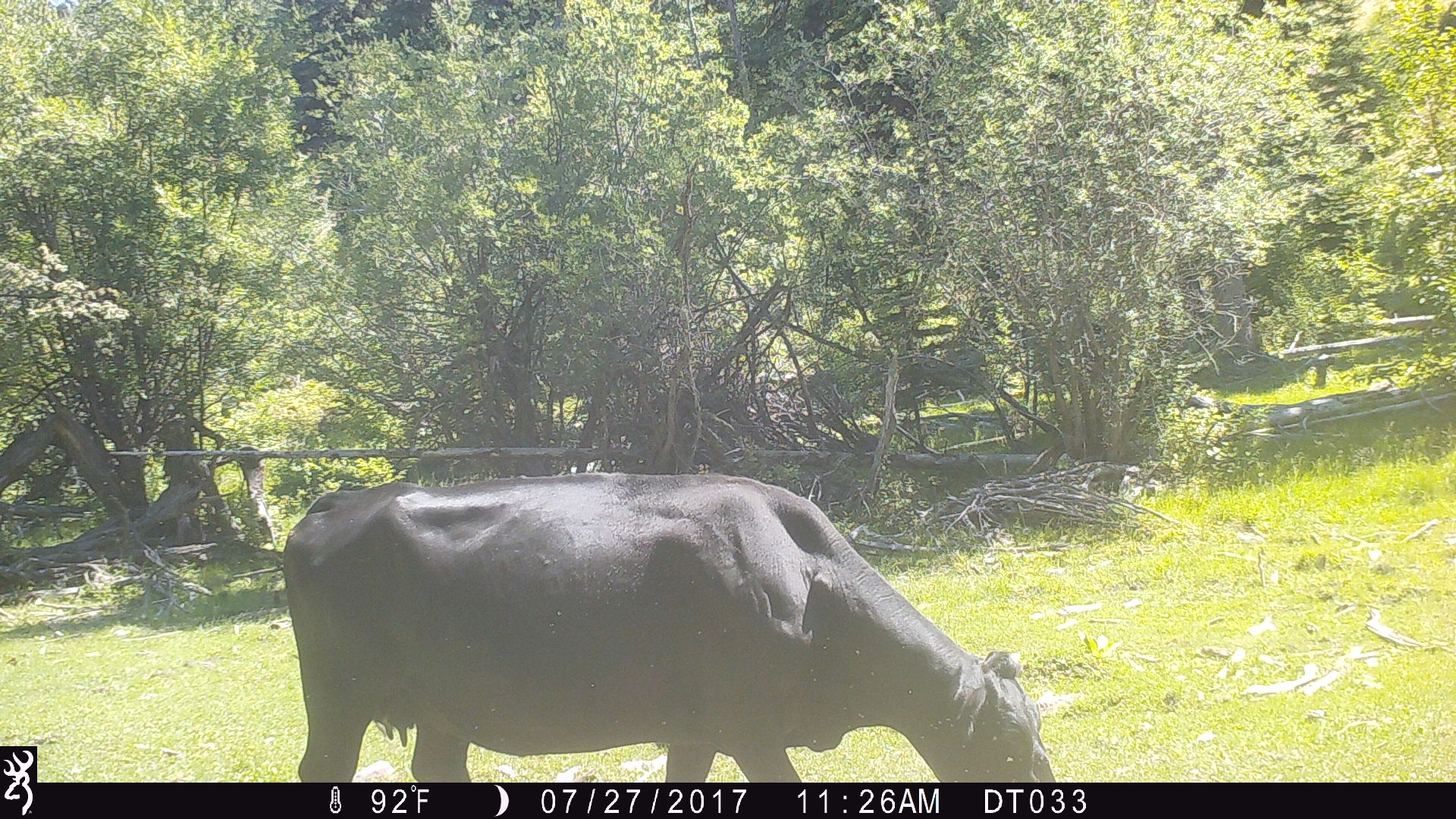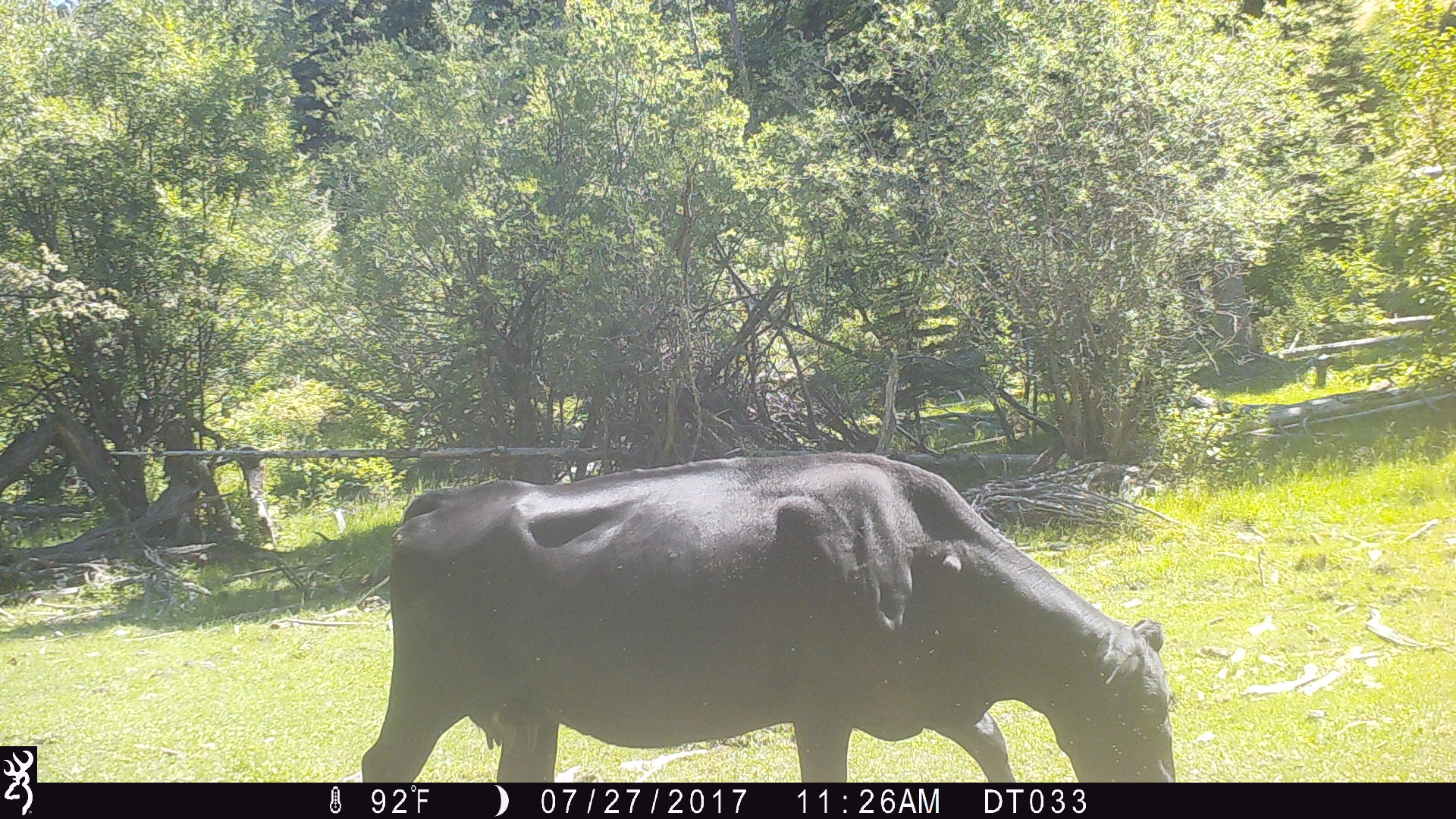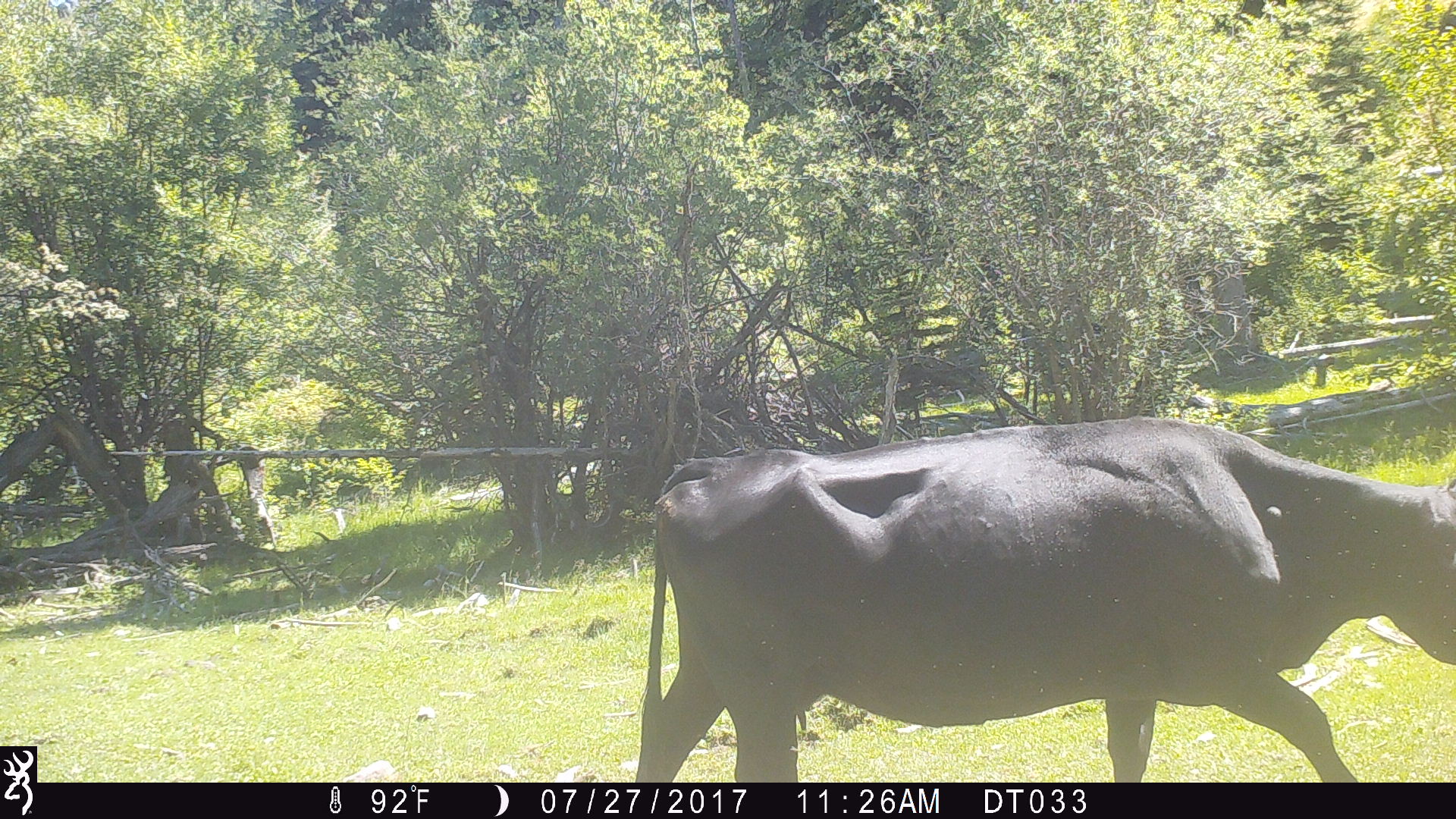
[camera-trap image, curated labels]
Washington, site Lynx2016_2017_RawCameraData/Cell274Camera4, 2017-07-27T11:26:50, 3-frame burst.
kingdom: Animalia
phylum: Chordata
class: Mammalia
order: Artiodactyla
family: Bovidae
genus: Bos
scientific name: Bos taurus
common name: domestic cattle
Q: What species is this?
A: Domestic cattle (Bos taurus).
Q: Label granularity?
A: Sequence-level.